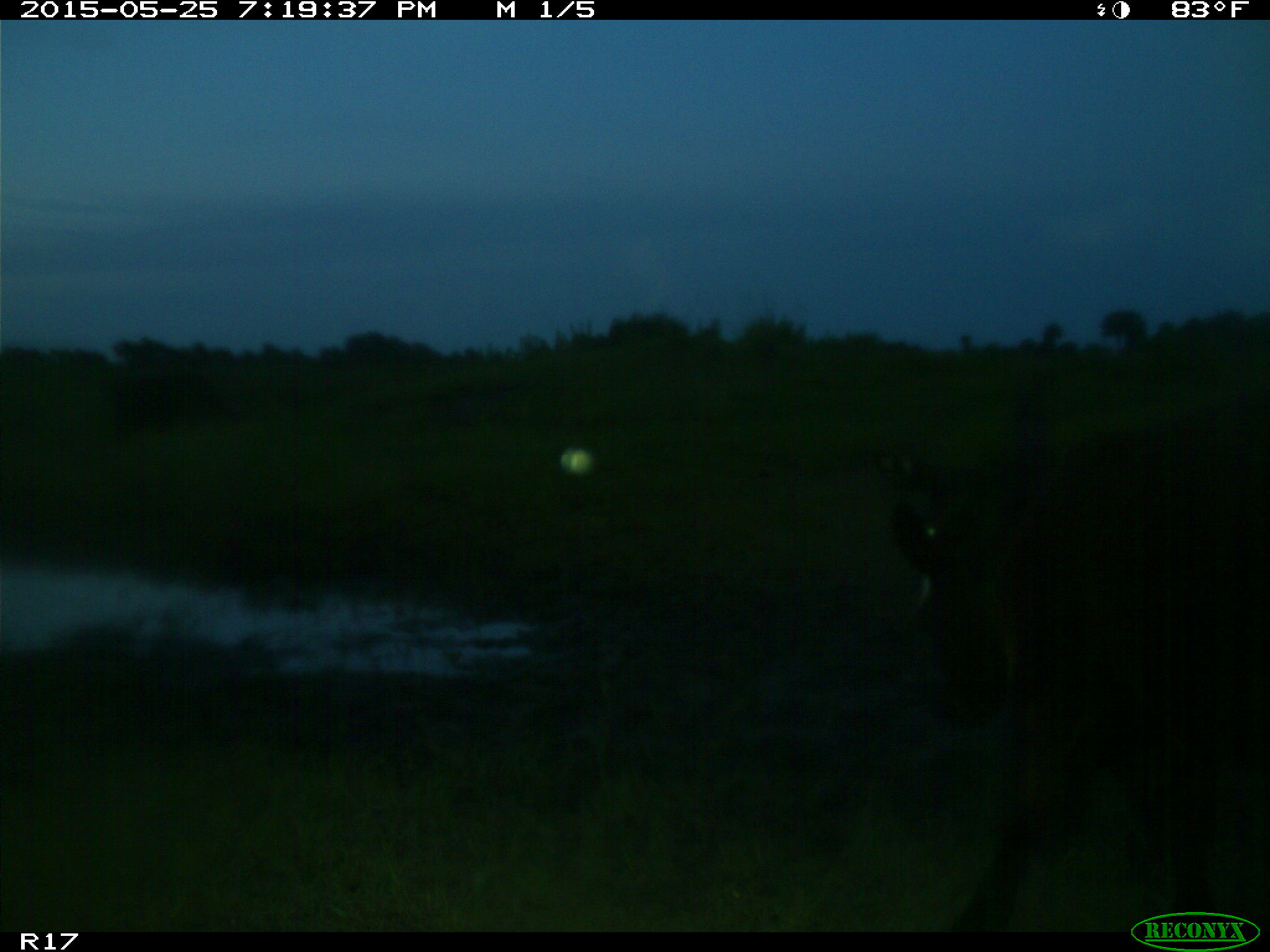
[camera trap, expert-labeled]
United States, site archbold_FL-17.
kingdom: Animalia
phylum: Chordata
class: Mammalia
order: Artiodactyla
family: Bovidae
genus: Bos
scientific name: Bos taurus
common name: domestic cow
Bos taurus (domestic cow).